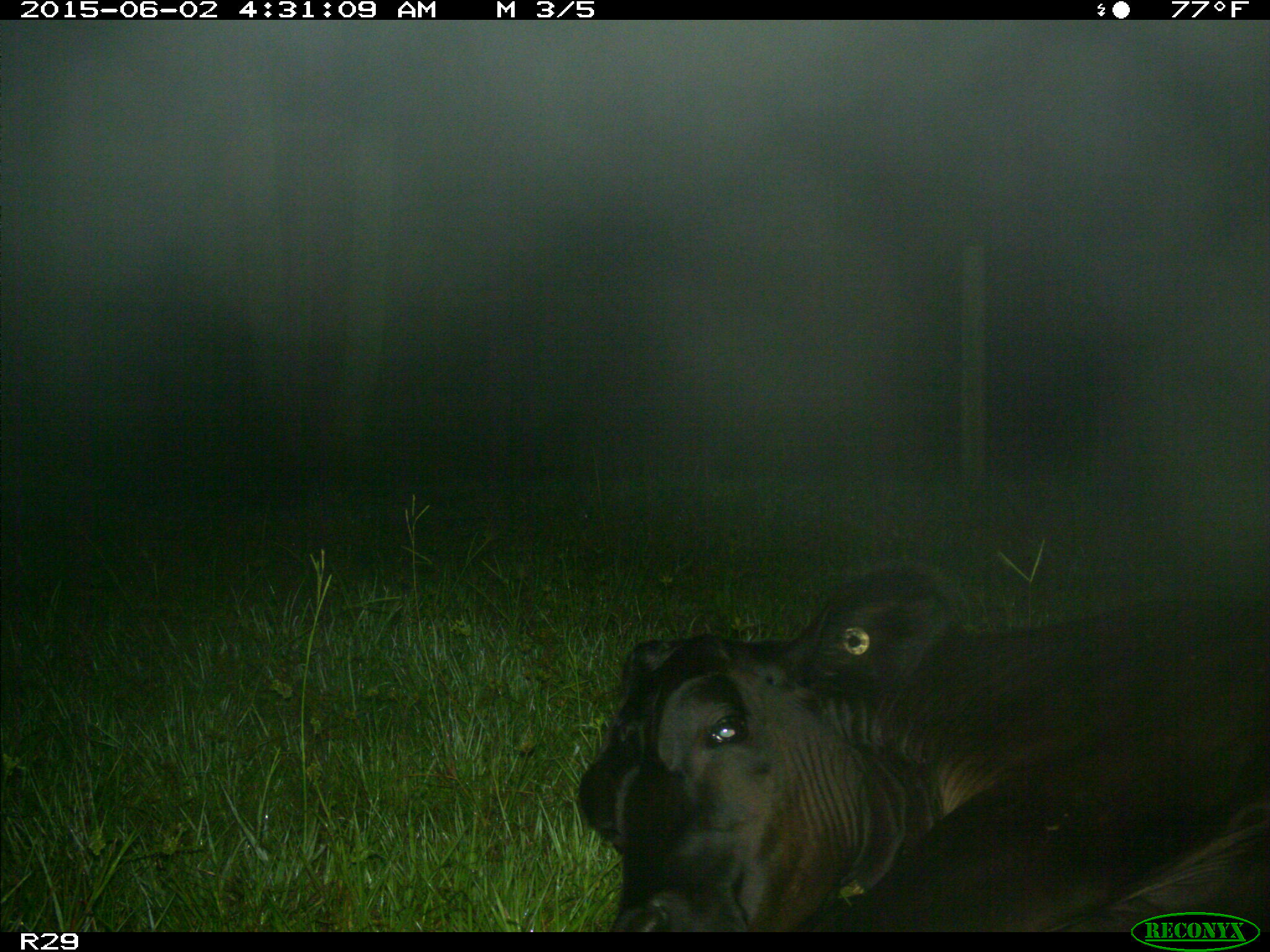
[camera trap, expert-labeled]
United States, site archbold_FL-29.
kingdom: Animalia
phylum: Chordata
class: Mammalia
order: Artiodactyla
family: Bovidae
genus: Bos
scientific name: Bos taurus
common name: domestic cow